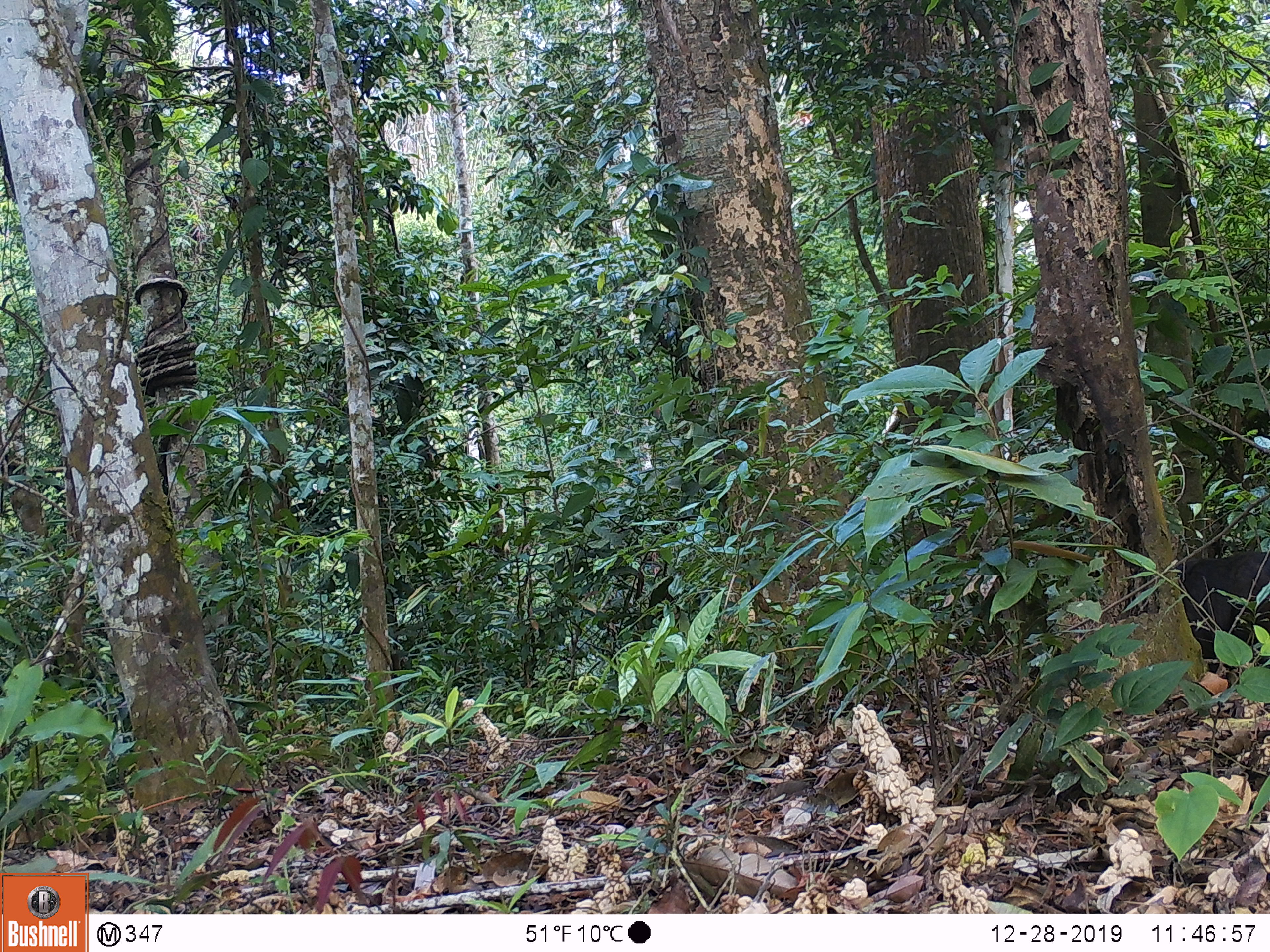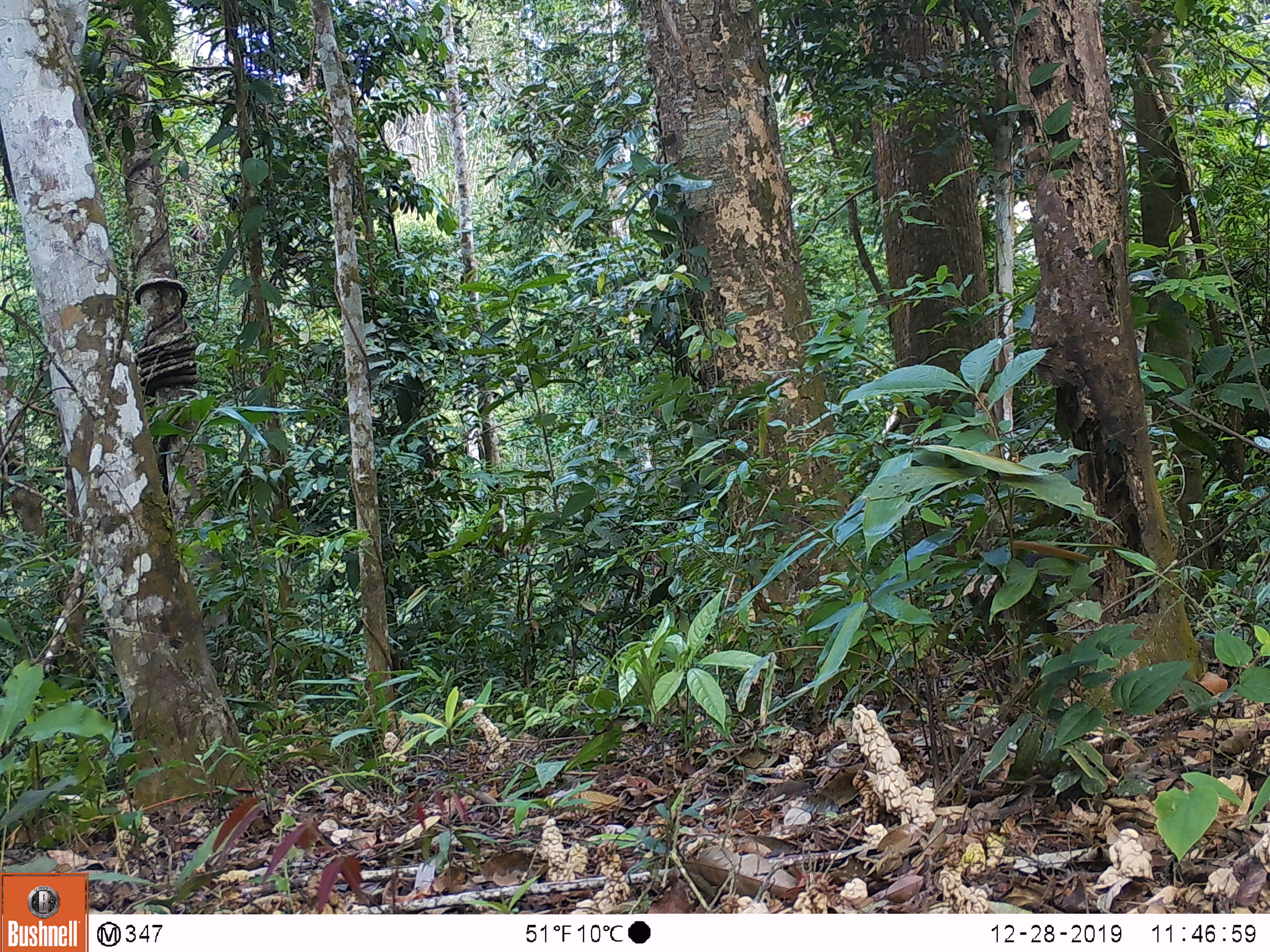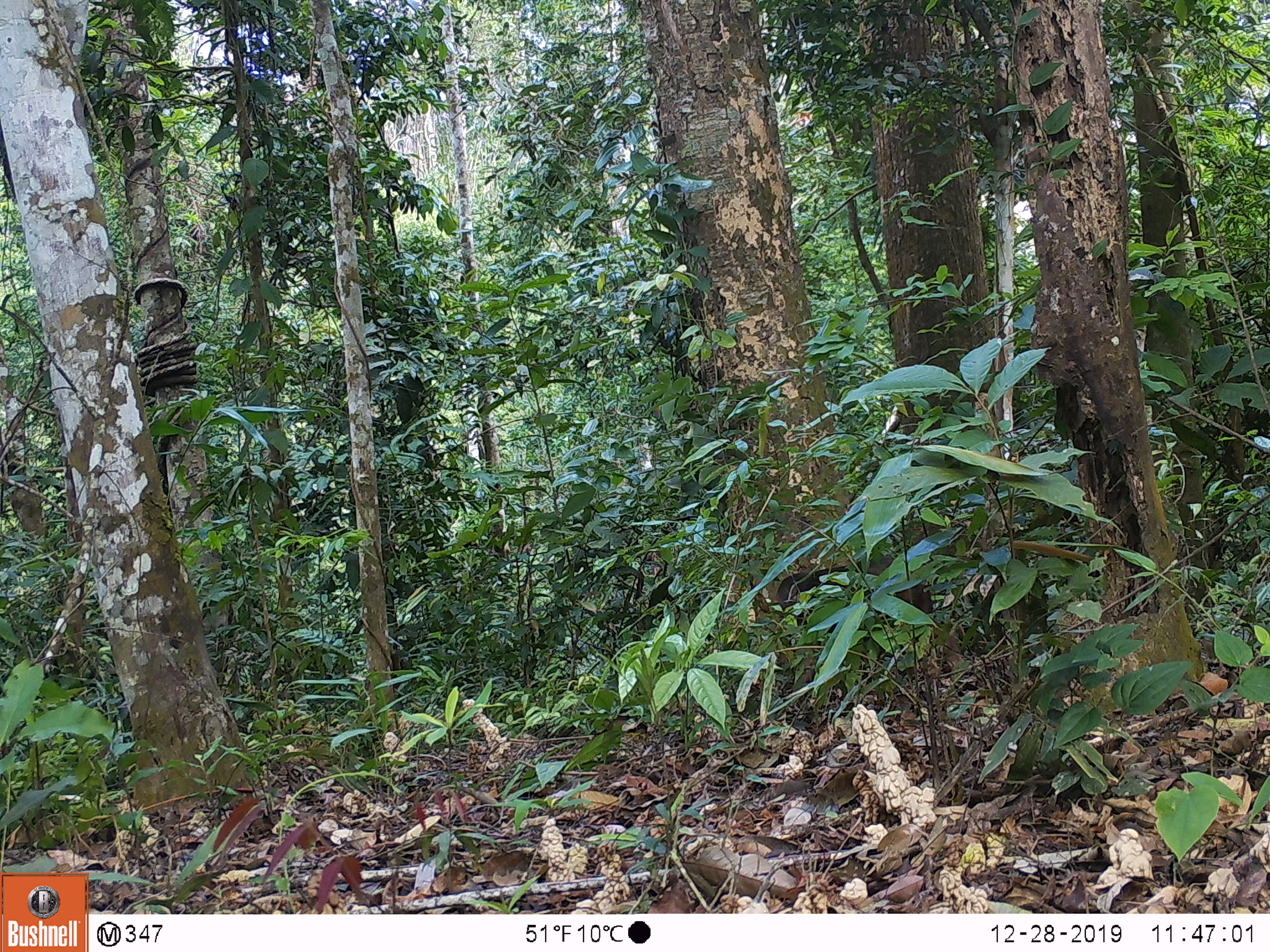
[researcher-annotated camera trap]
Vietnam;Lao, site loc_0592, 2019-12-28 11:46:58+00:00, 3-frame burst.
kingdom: Animalia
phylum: Chordata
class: Mammalia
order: Primates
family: Cercopithecidae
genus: Macaca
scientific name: Macaca arctoides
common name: stump-tailed macaque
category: stump tailed macaque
Stump tailed macaque (stump-tailed macaque) (Macaca arctoides). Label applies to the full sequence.